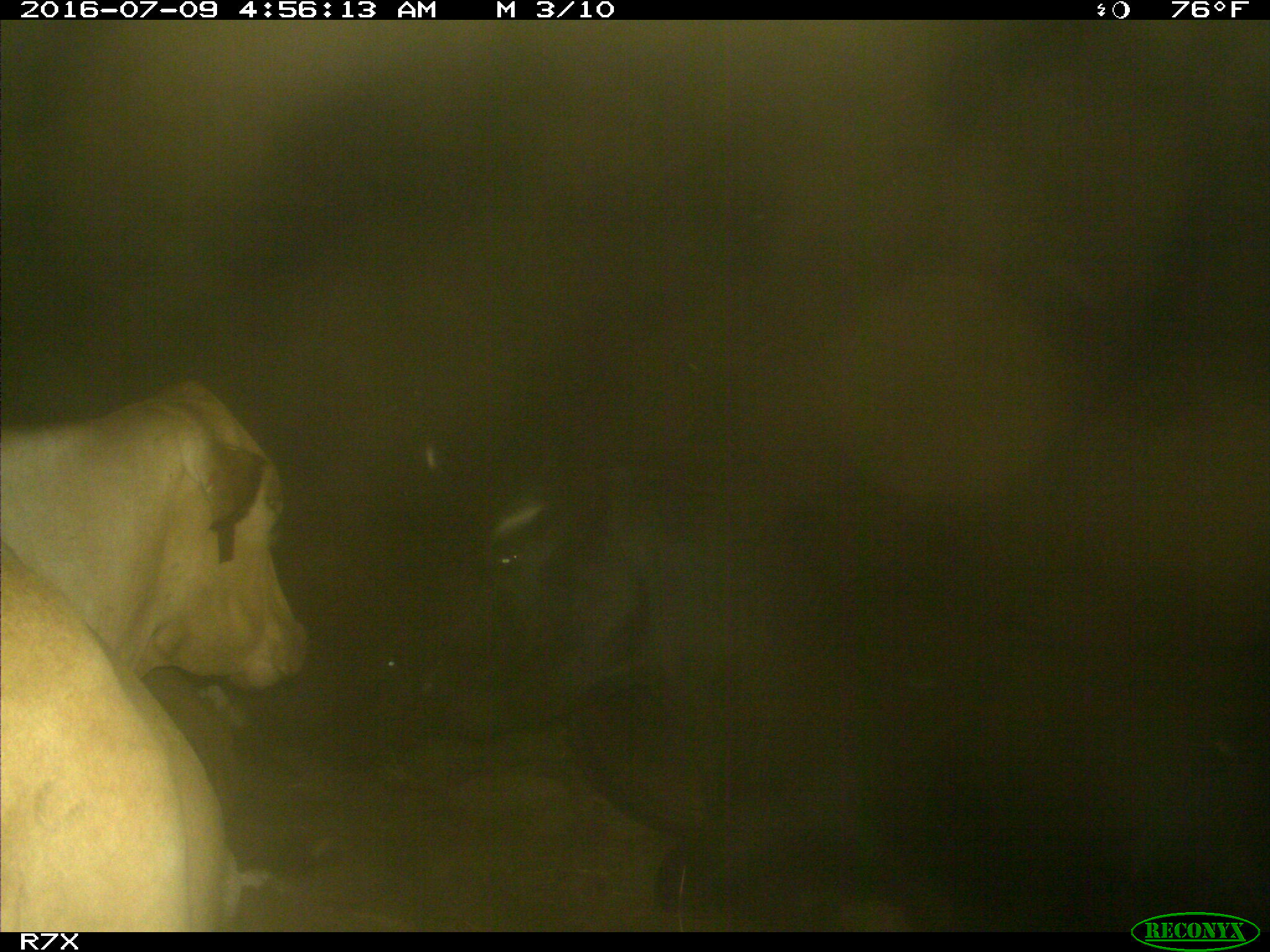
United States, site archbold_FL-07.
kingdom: Animalia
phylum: Chordata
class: Mammalia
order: Artiodactyla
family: Bovidae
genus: Bos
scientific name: Bos taurus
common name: domestic cow